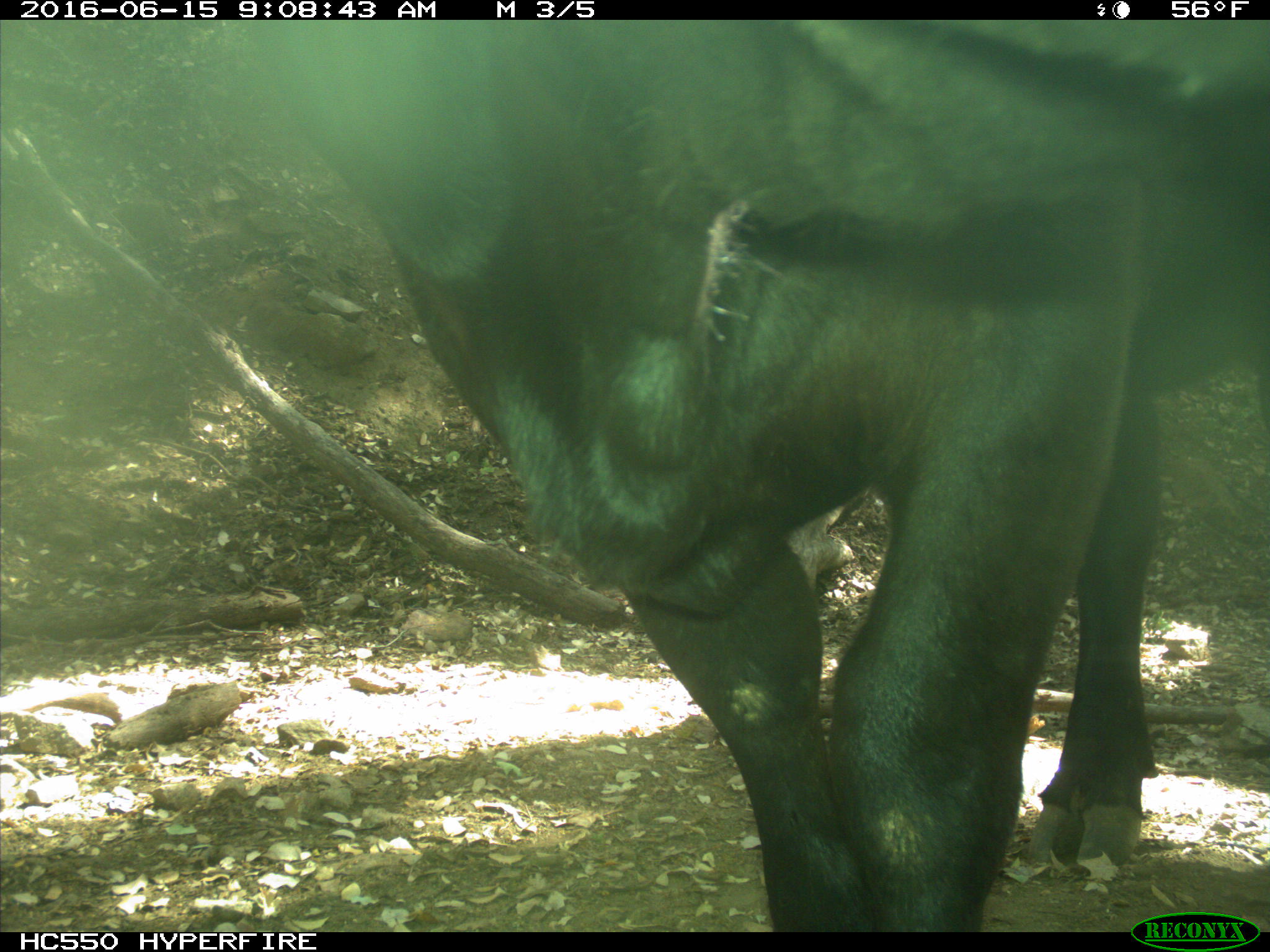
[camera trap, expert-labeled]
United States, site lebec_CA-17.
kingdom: Animalia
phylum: Chordata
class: Mammalia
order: Artiodactyla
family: Bovidae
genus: Bos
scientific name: Bos taurus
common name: domestic cow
Bos taurus (domestic cow).